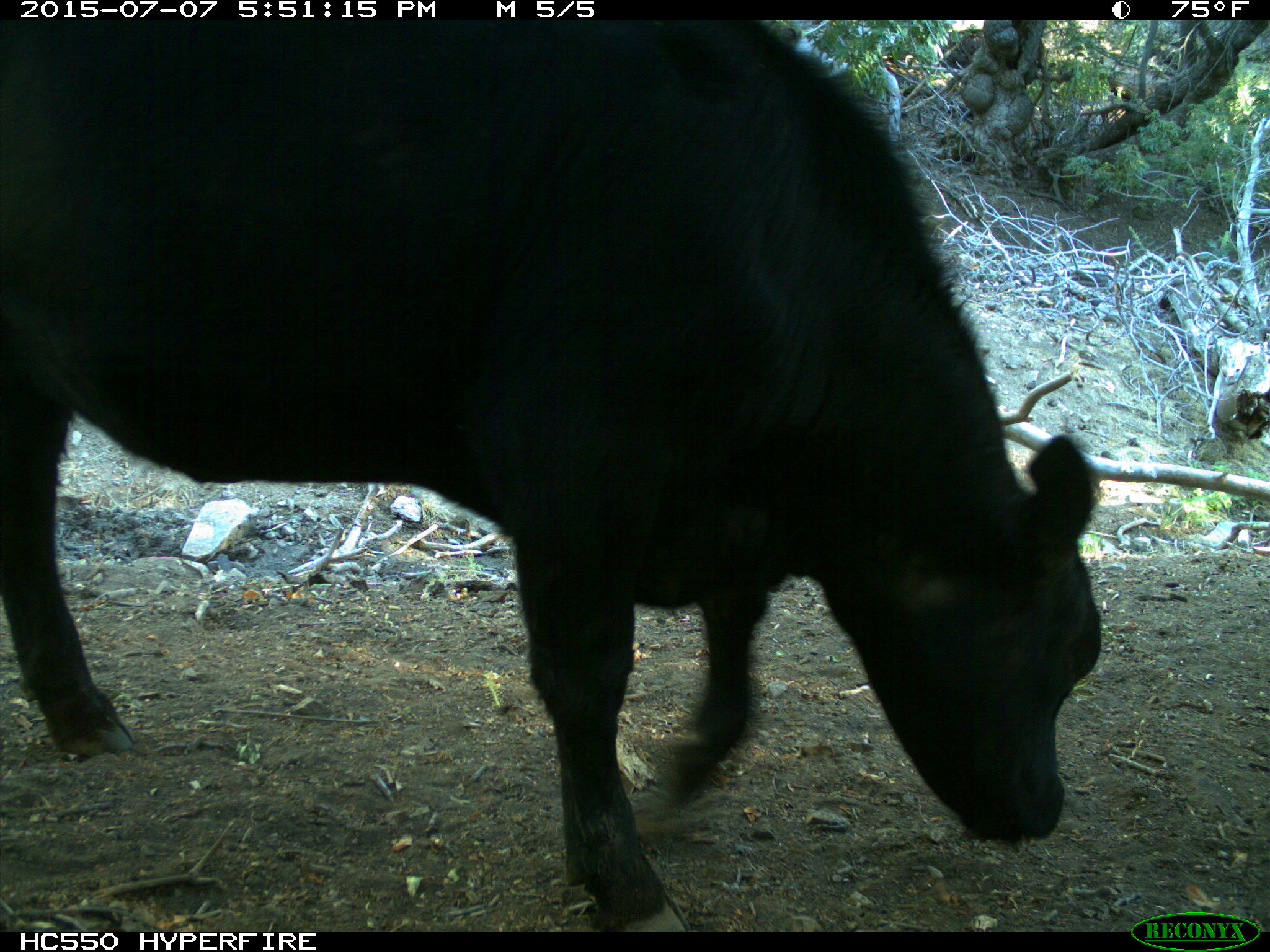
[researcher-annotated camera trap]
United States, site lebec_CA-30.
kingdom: Animalia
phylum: Chordata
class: Mammalia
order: Artiodactyla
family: Bovidae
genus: Bos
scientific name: Bos taurus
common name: domestic cow